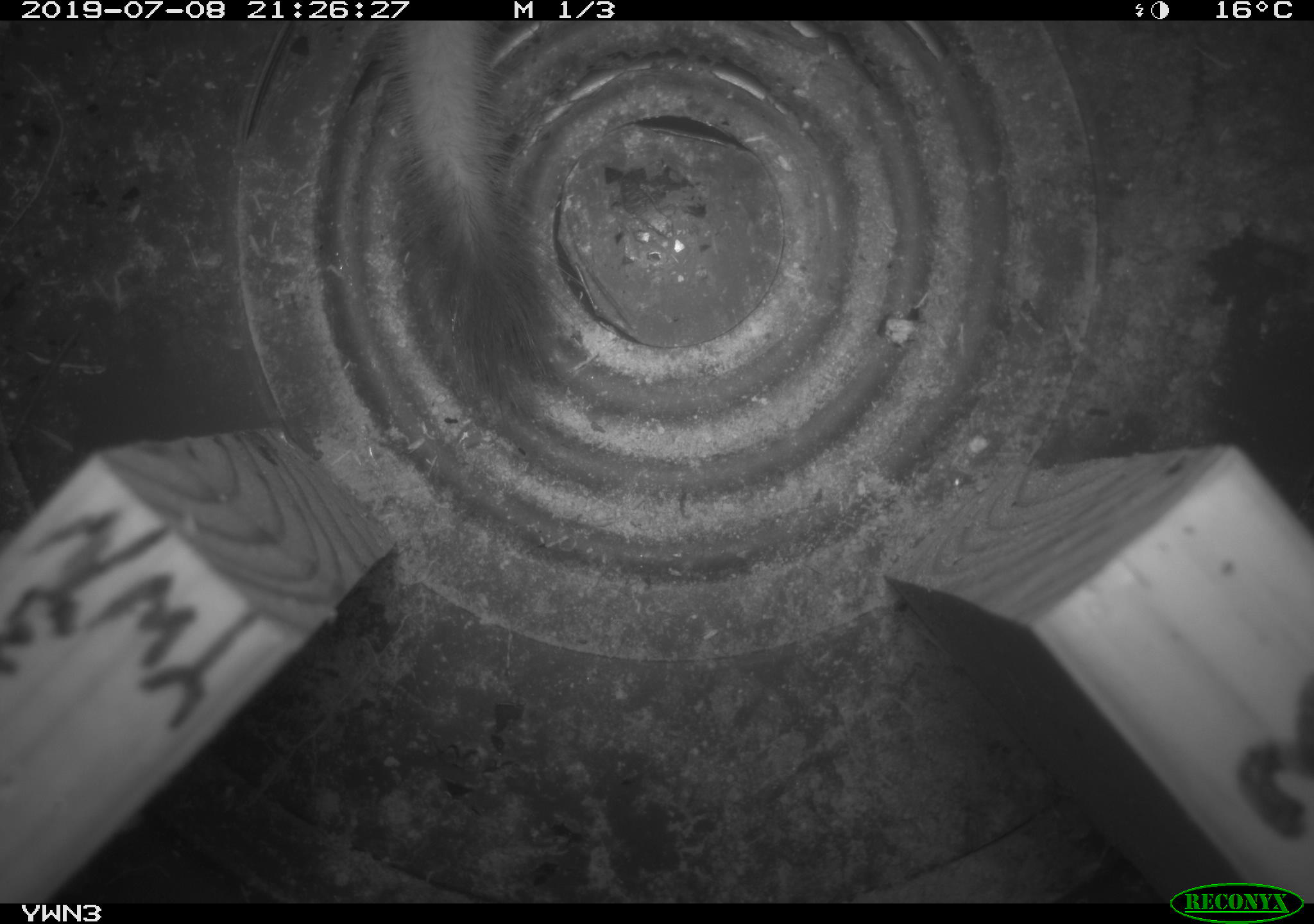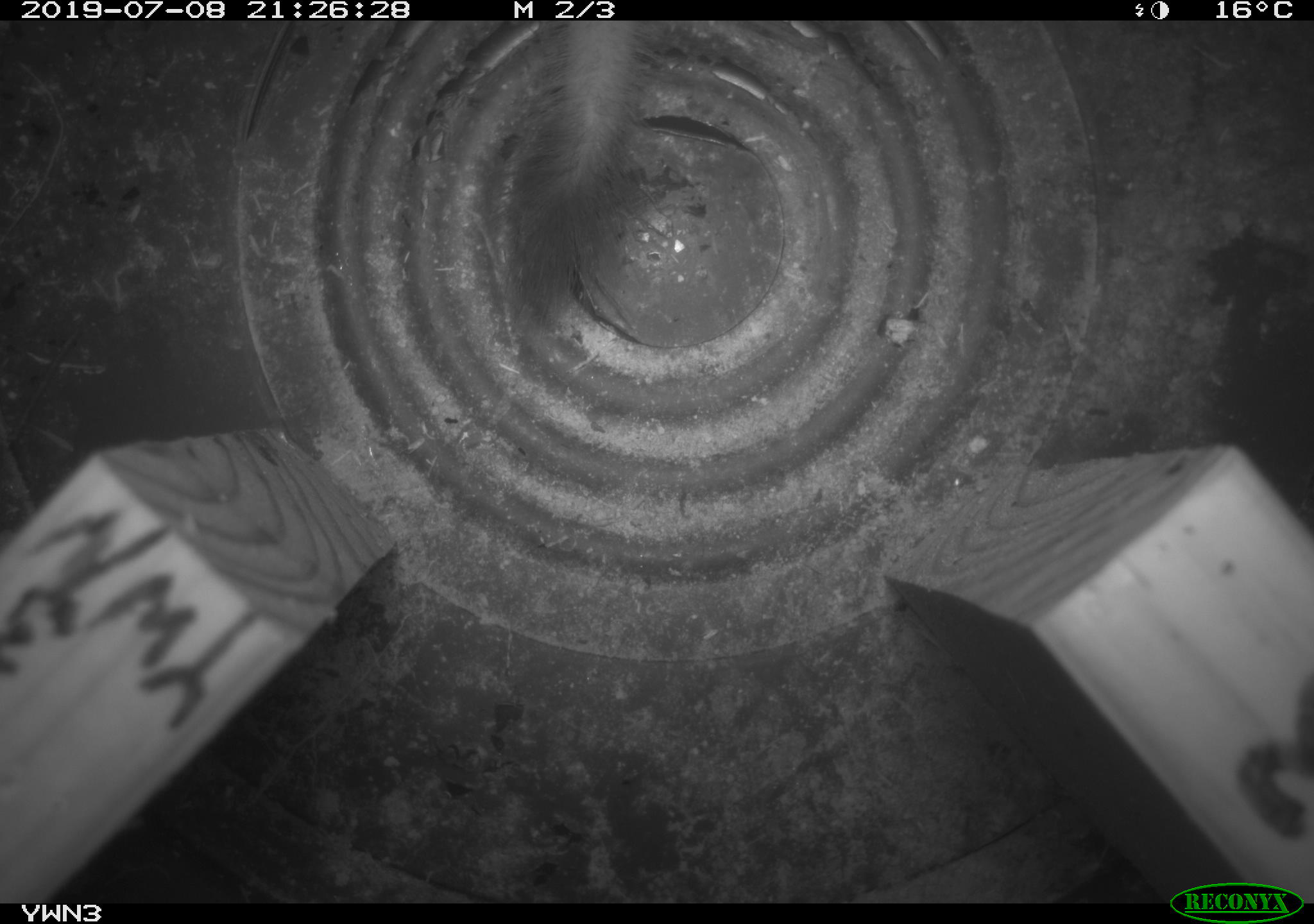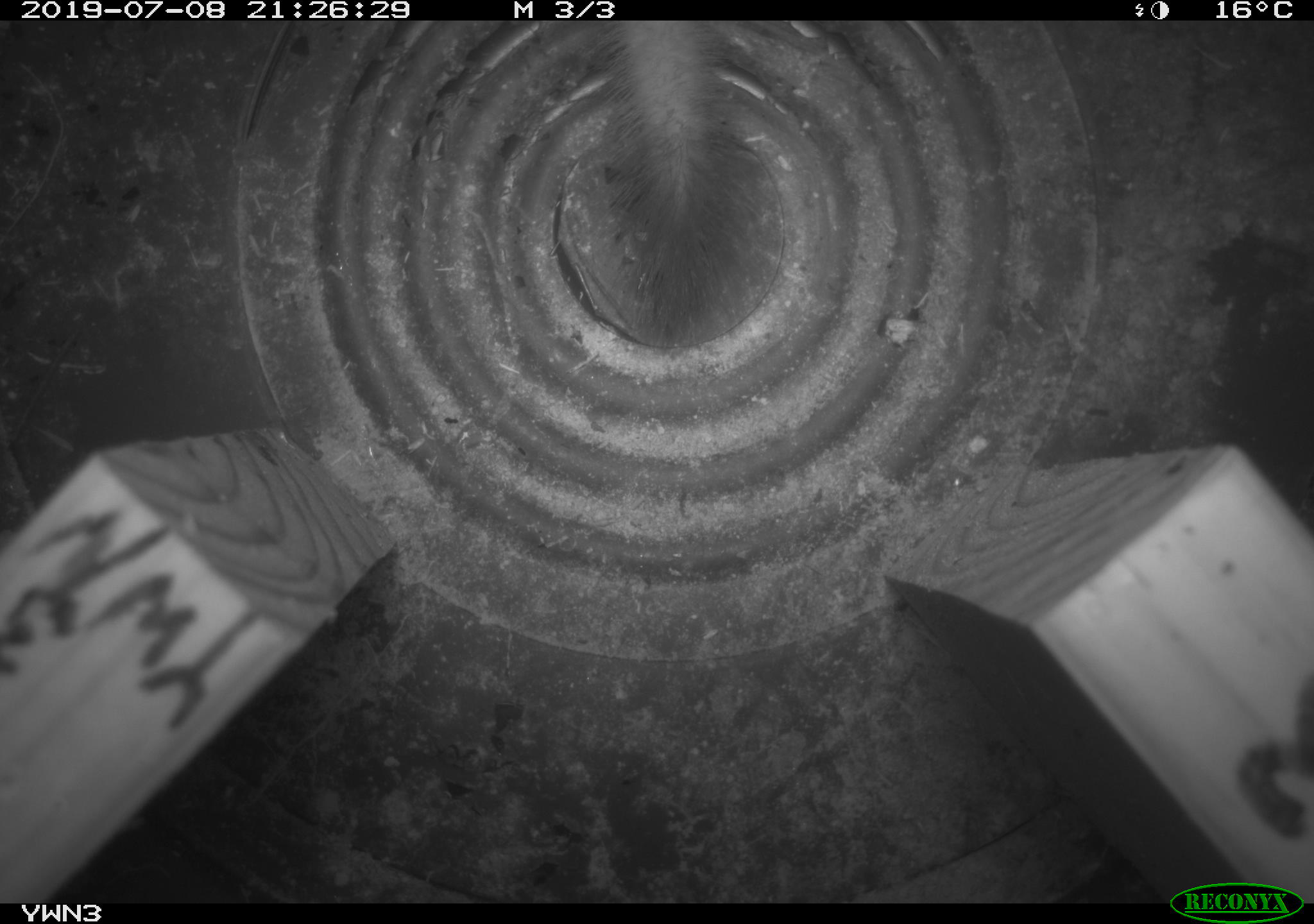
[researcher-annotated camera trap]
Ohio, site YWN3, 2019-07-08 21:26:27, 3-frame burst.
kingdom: Animalia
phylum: Chordata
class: Mammalia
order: Carnivora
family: Mustelidae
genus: Neogale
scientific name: Neogale frenata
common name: long-tailed weasel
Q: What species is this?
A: Long-tailed weasel (Neogale frenata).